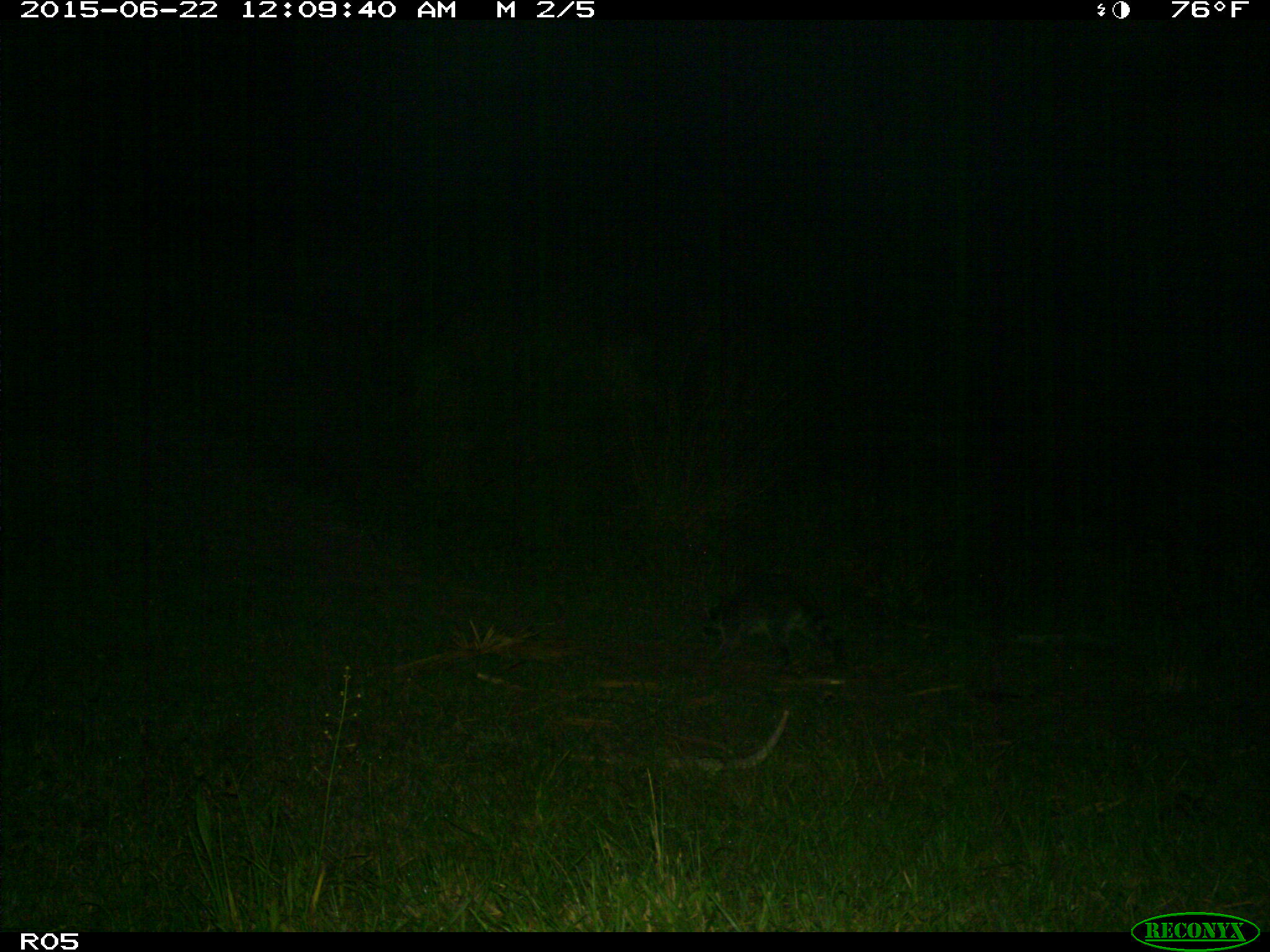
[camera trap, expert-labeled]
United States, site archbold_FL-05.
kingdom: Animalia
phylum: Chordata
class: Mammalia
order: Carnivora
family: Procyonidae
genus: Procyon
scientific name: Procyon lotor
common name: common raccoon